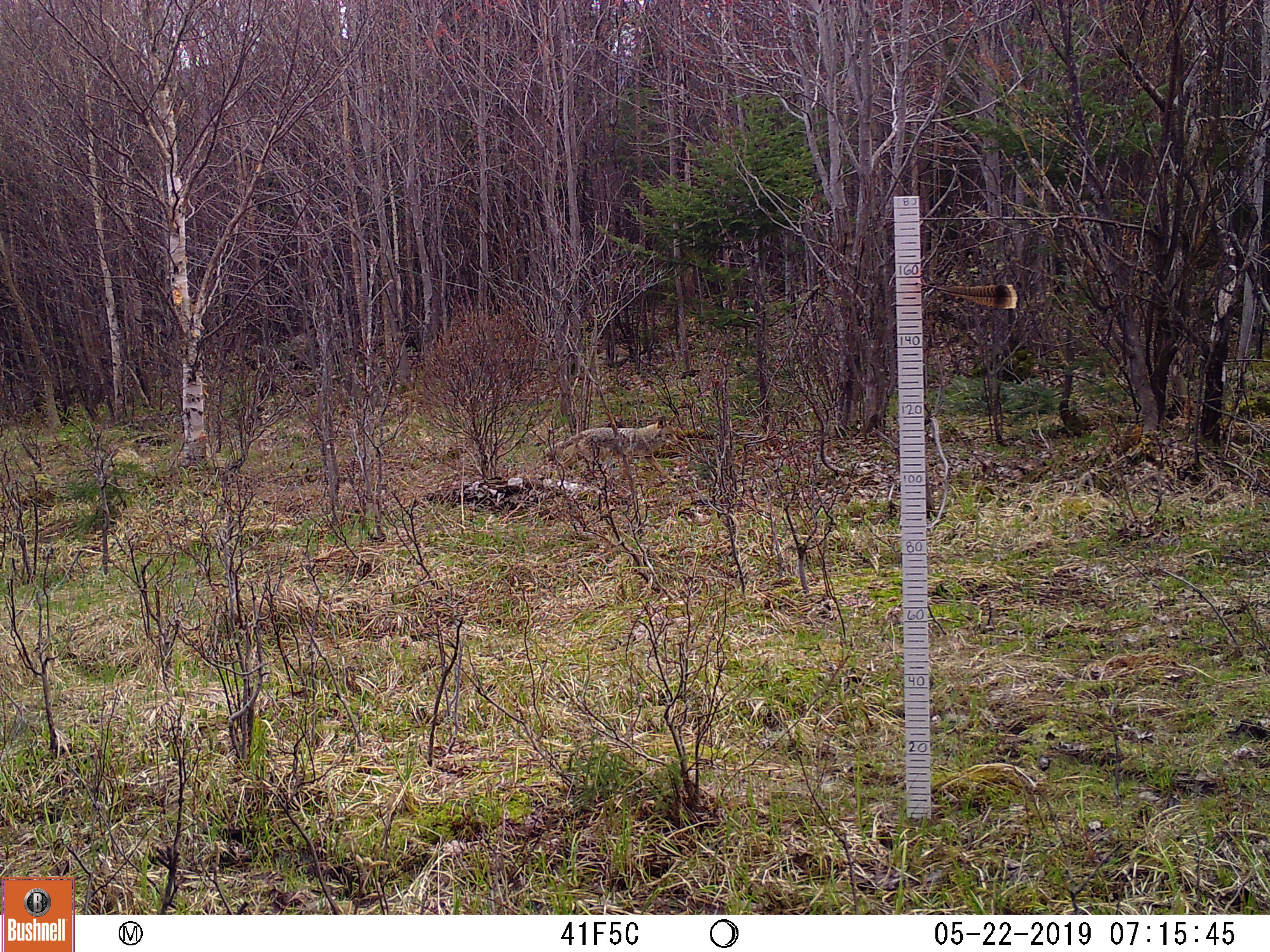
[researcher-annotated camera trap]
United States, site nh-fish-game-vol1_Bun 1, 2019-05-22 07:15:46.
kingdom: Animalia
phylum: Chordata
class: Mammalia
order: Carnivora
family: Canidae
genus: Canis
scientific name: Canis latrans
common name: coyote